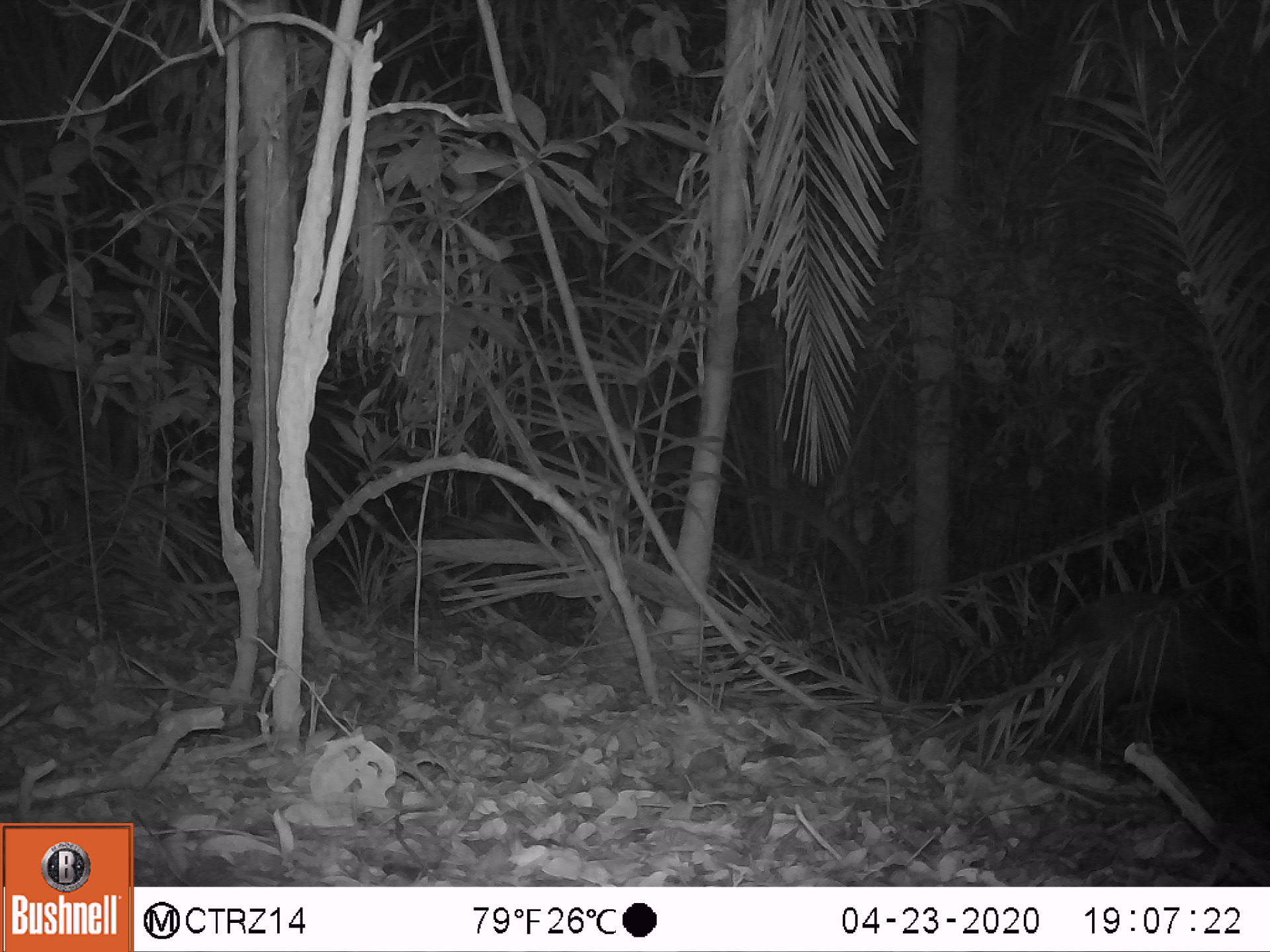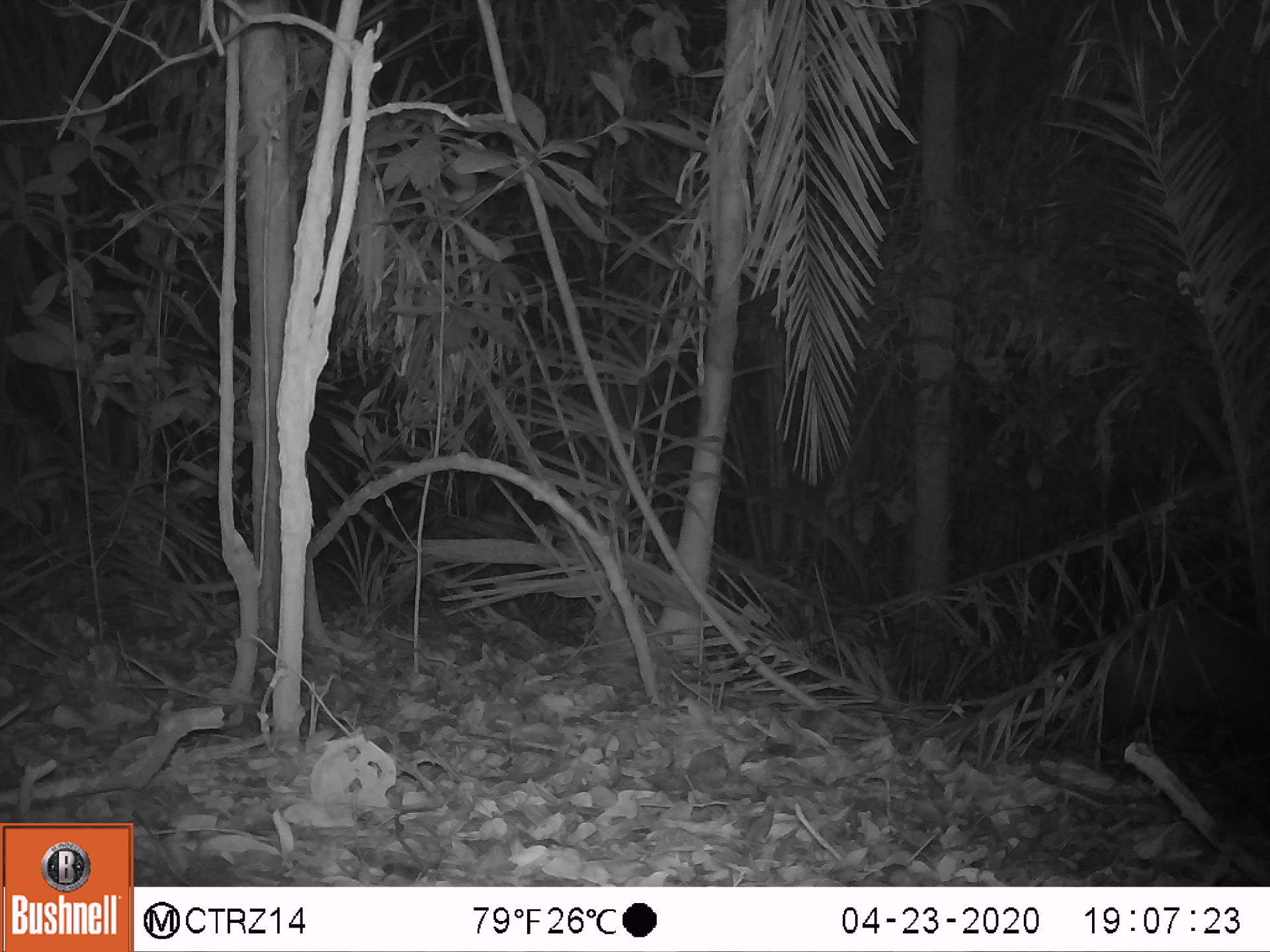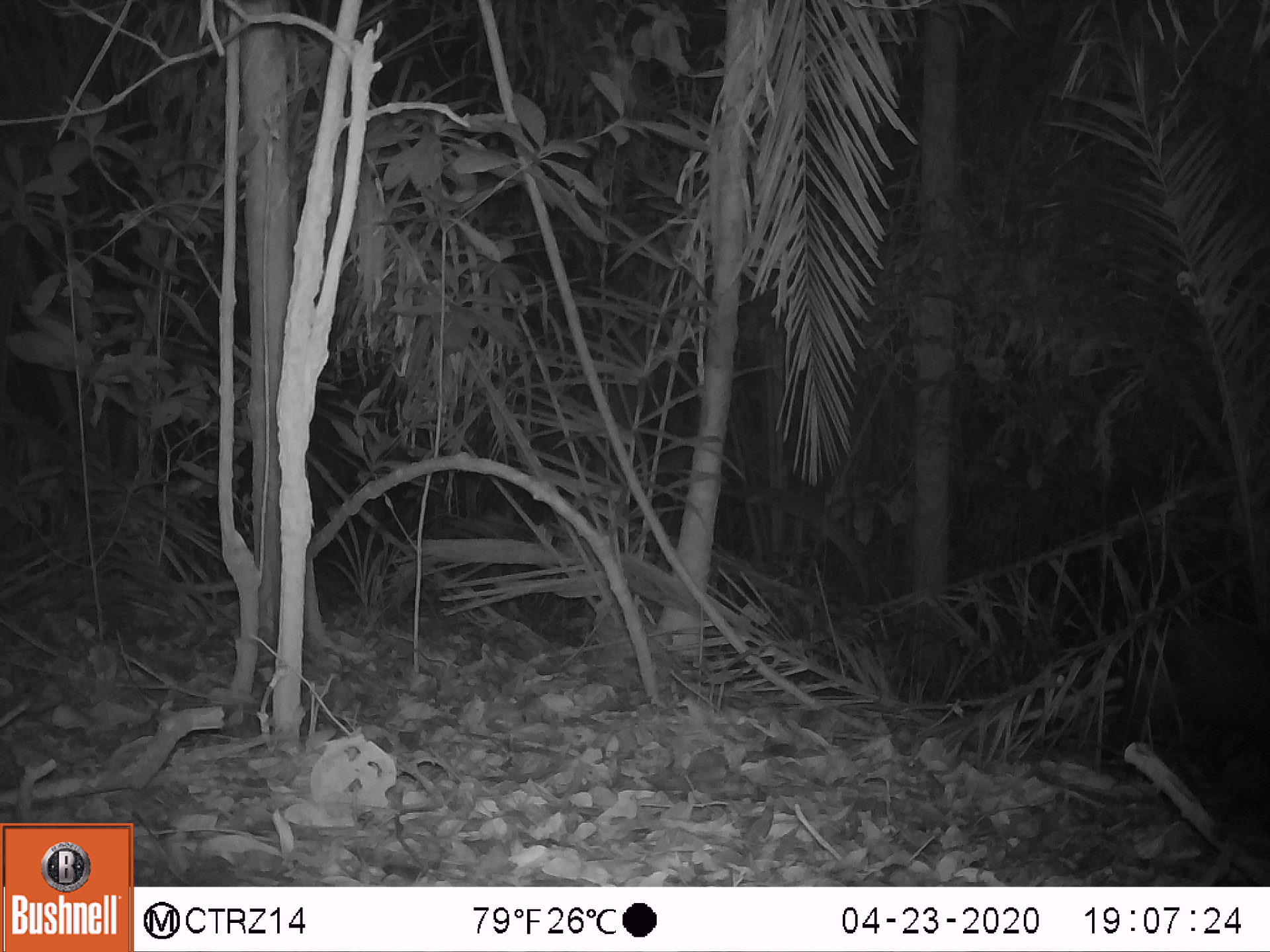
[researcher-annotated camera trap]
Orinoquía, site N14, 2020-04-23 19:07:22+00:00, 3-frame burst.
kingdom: Animalia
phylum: Chordata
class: Mammalia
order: Artiodactyla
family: Tayassuidae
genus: Pecari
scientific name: Pecari tajacu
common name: collared peccary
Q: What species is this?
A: Collared peccary (Pecari tajacu).